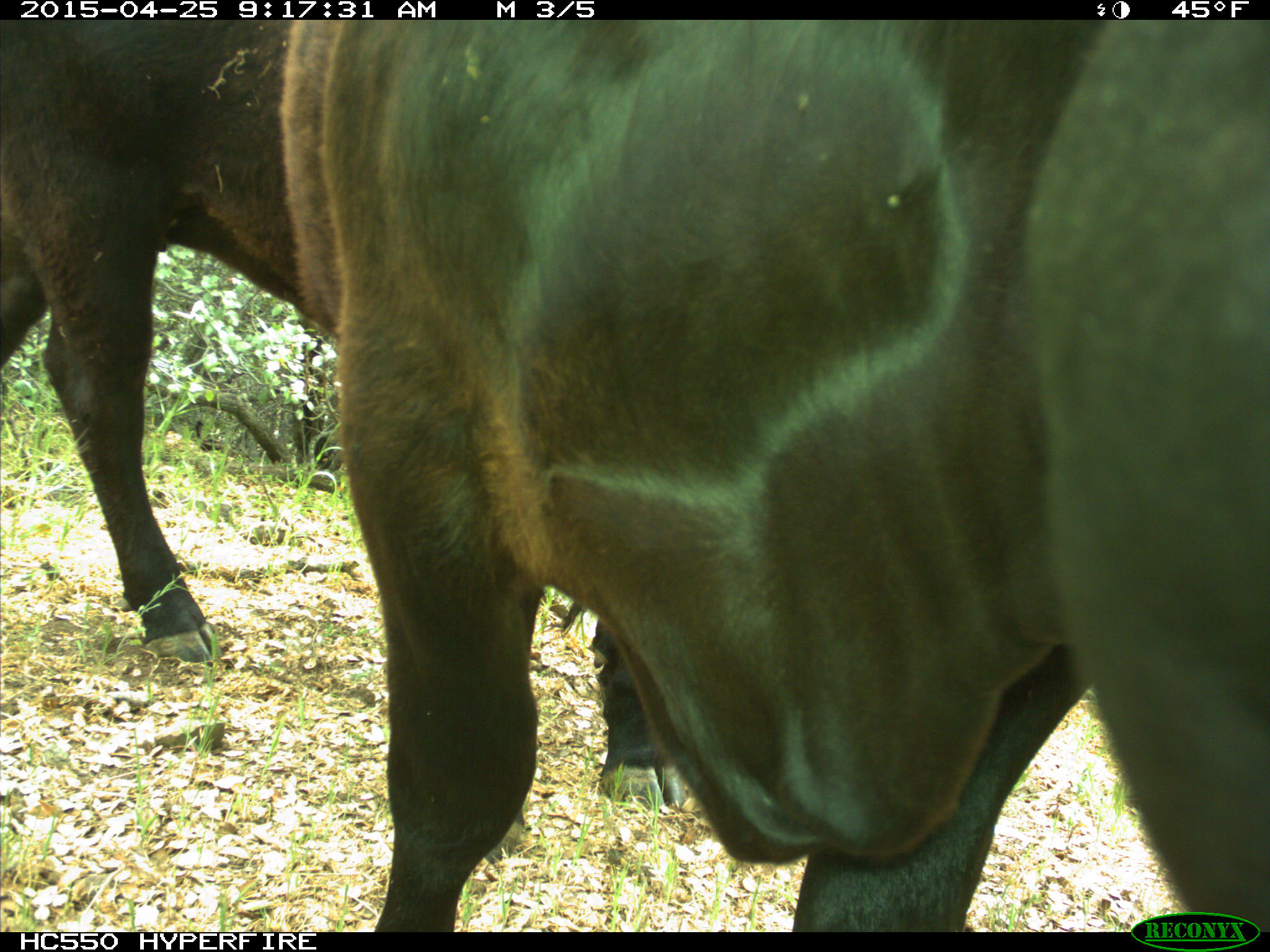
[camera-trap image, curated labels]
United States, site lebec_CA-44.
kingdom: Animalia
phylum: Chordata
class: Mammalia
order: Artiodactyla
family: Suidae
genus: Sus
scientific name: Sus scrofa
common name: wild boar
Sus scrofa (wild boar).